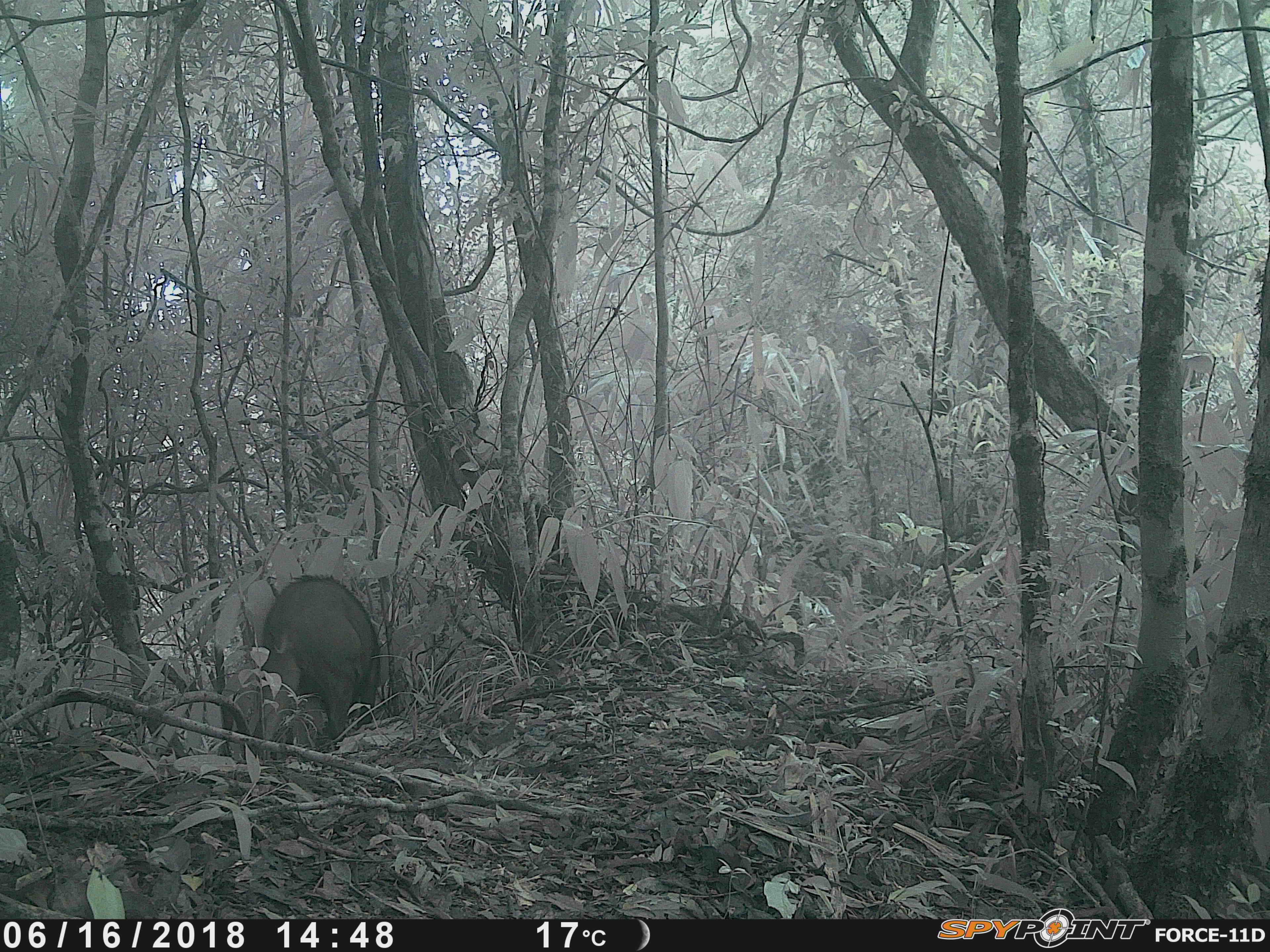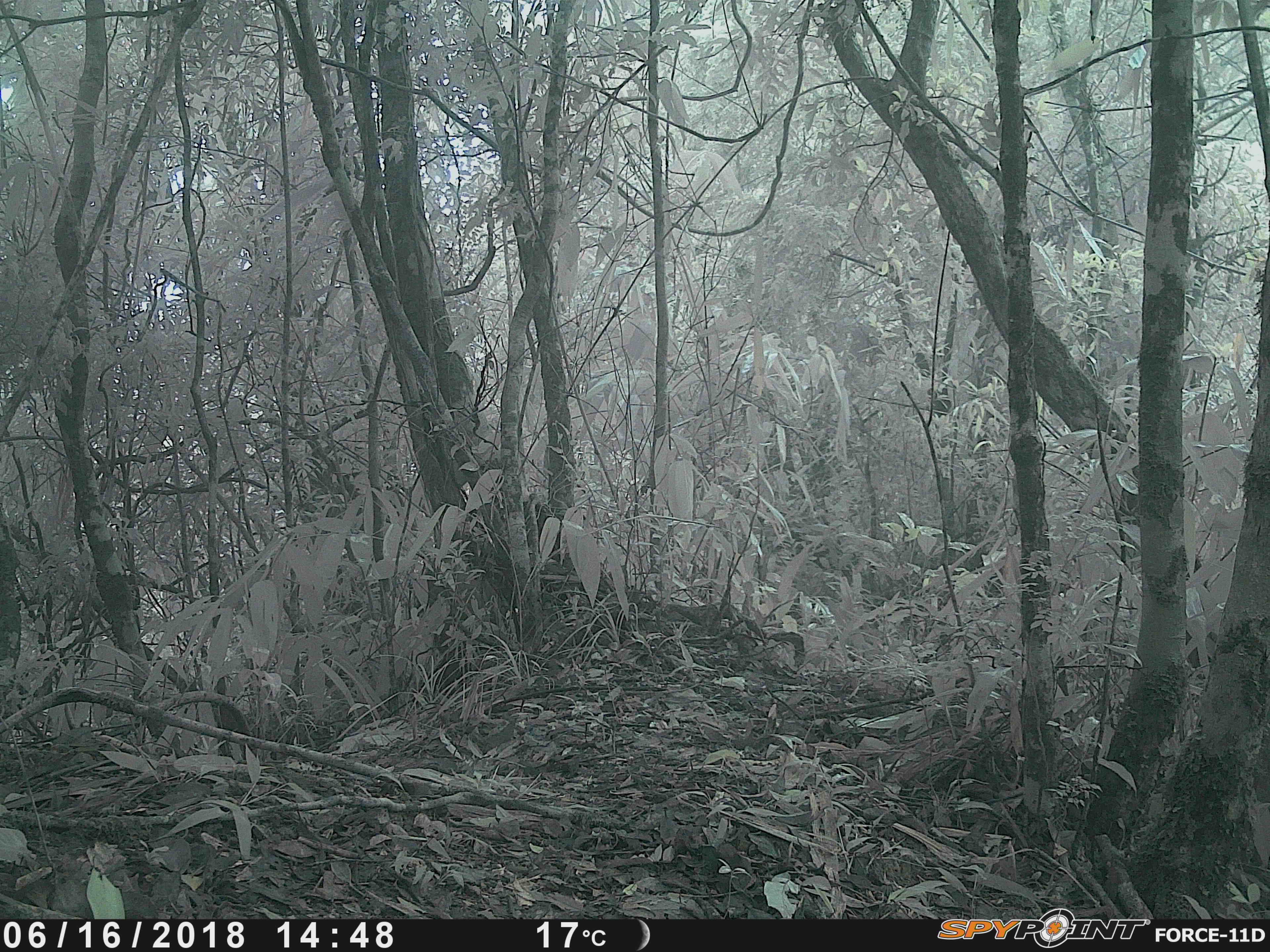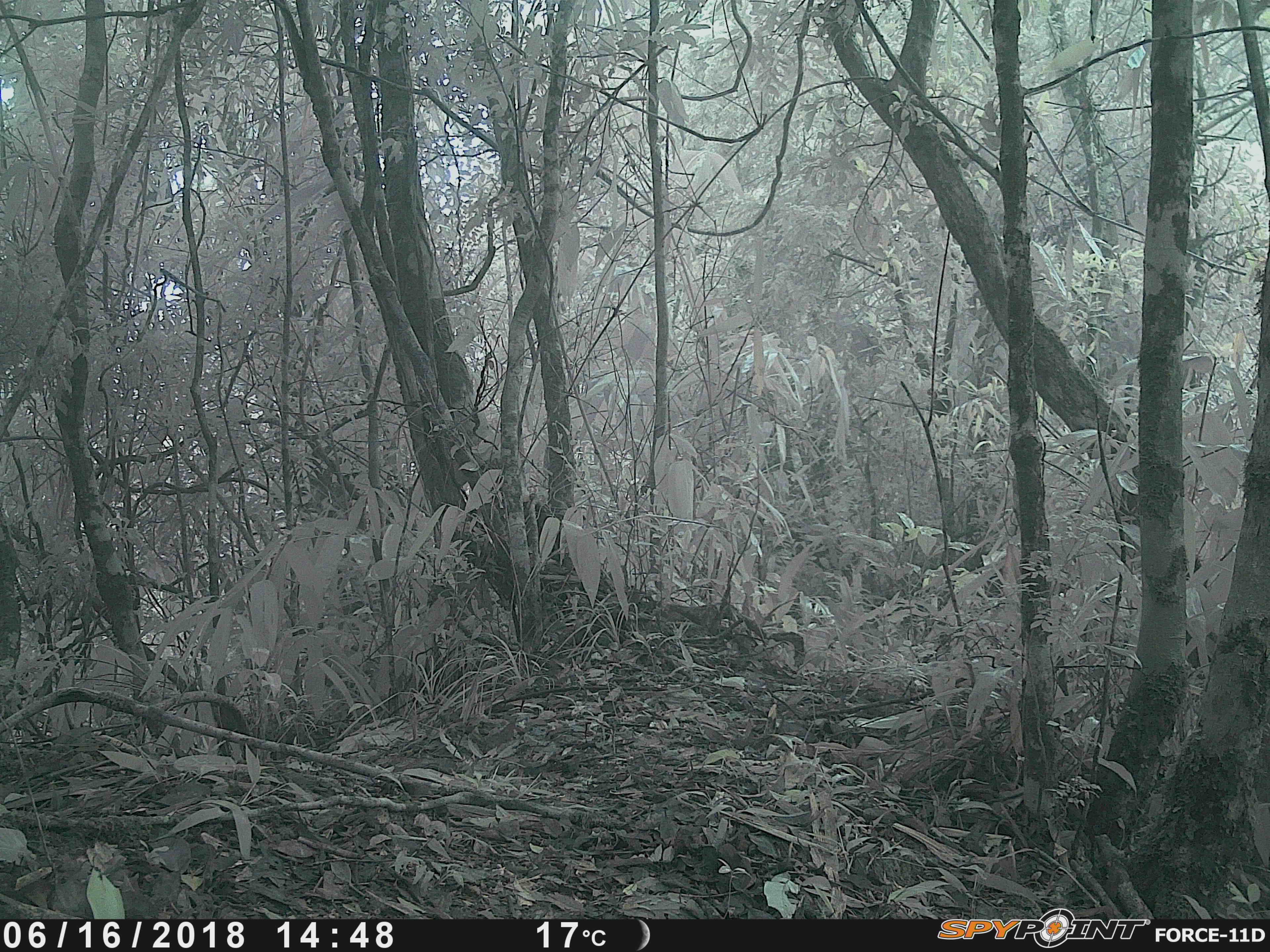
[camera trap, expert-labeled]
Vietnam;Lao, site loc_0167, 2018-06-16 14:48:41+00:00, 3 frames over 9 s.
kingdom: Animalia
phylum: Chordata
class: Mammalia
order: Artiodactyla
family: Suidae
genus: Sus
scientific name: Sus scrofa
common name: eurasian wild pig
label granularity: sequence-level